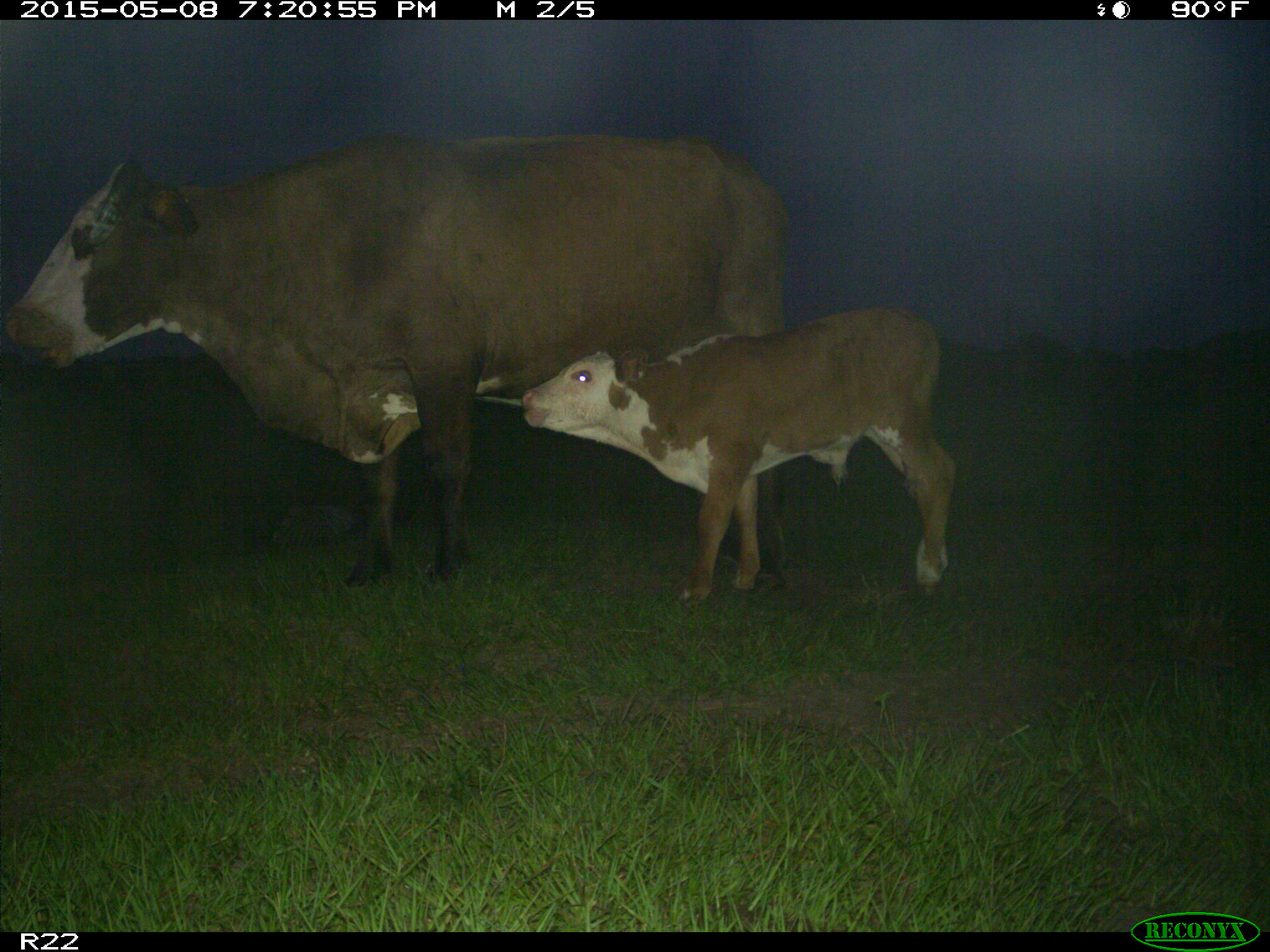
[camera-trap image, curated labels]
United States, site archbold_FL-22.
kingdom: Animalia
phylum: Chordata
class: Mammalia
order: Artiodactyla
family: Bovidae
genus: Bos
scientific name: Bos taurus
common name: domestic cow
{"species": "Bos taurus (domestic cow)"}